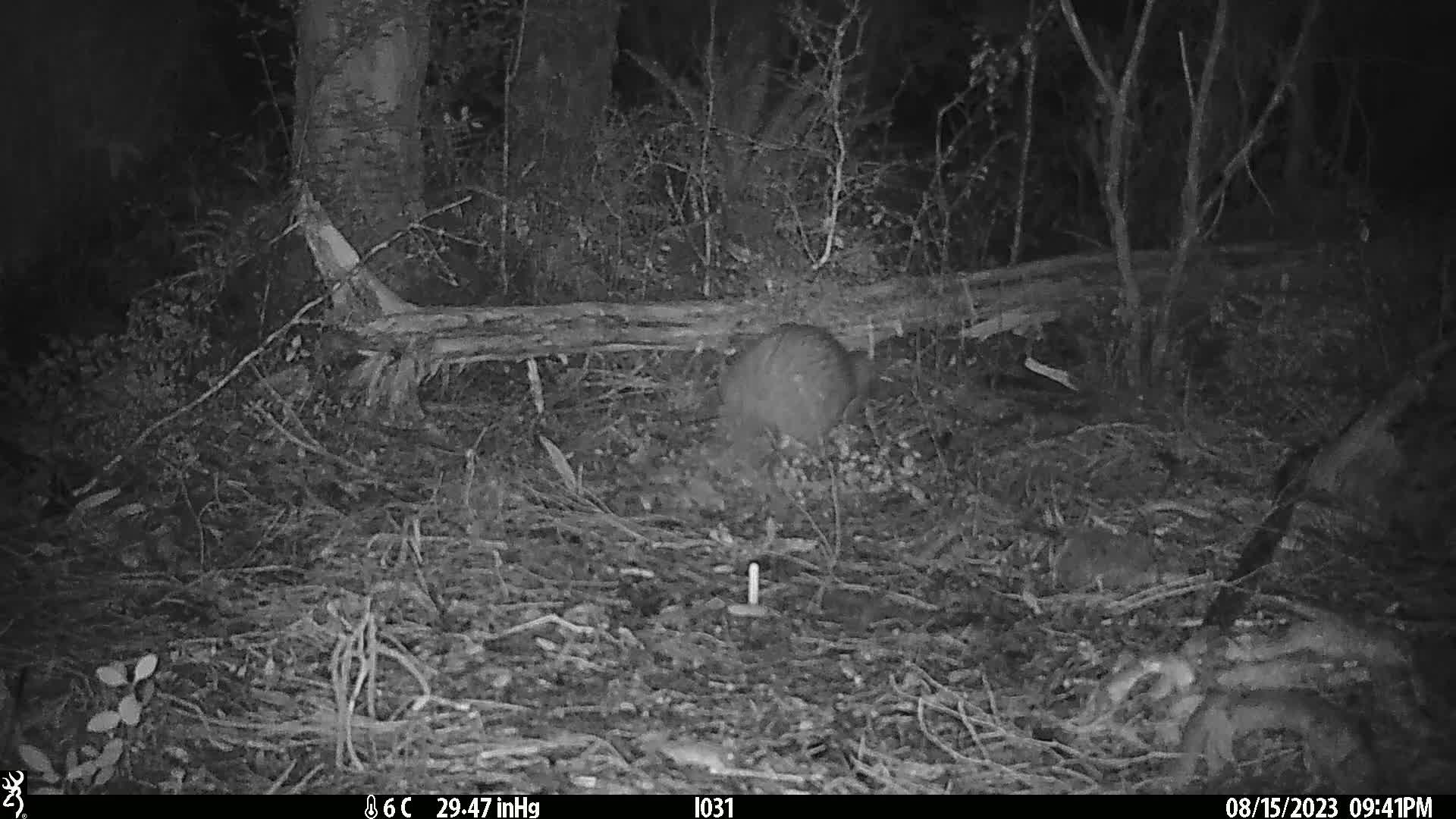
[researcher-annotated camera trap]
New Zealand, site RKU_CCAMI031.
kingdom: Animalia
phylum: Chordata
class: Aves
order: Apterygiformes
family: Apterygidae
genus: Apteryx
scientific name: Apteryx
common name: kiwi